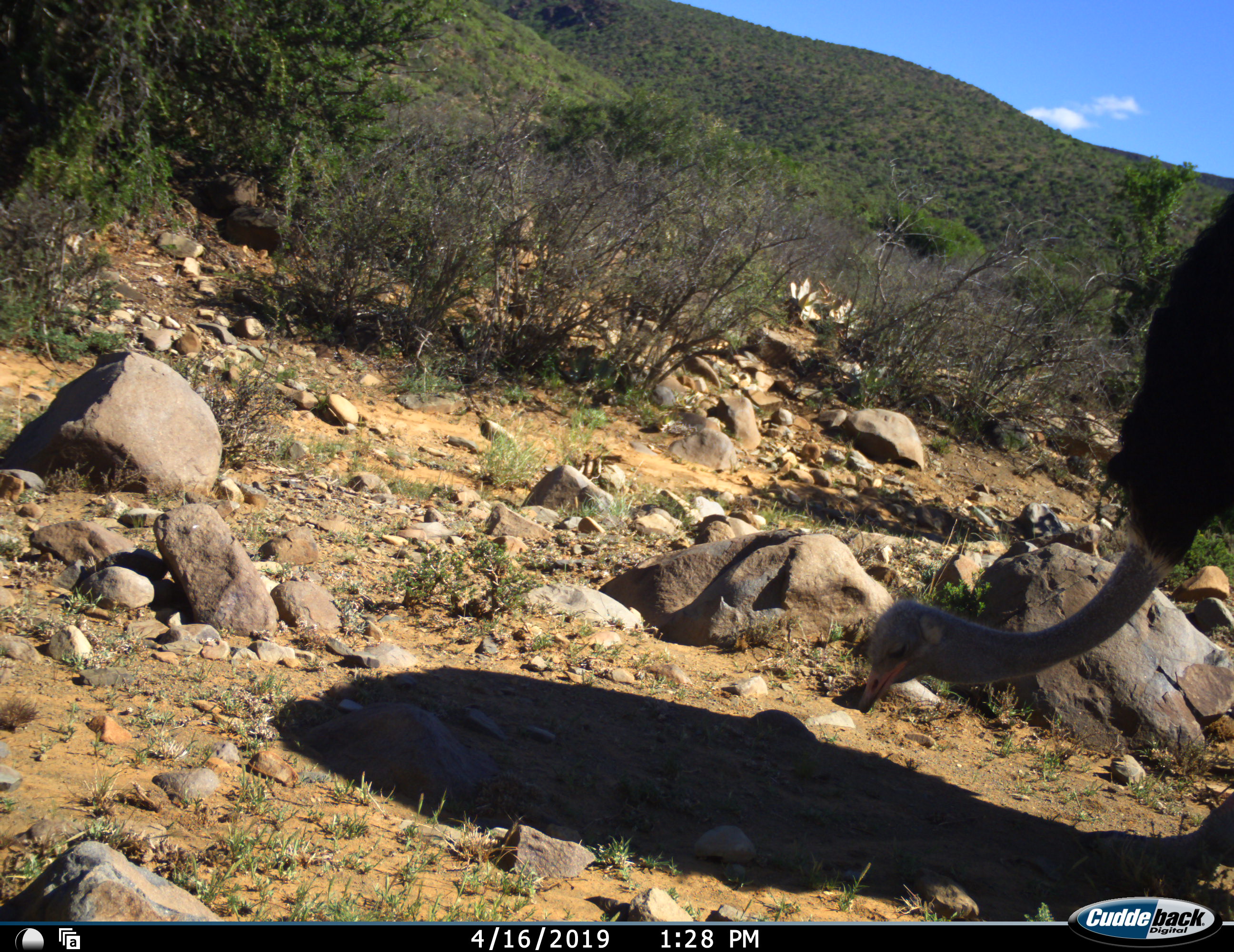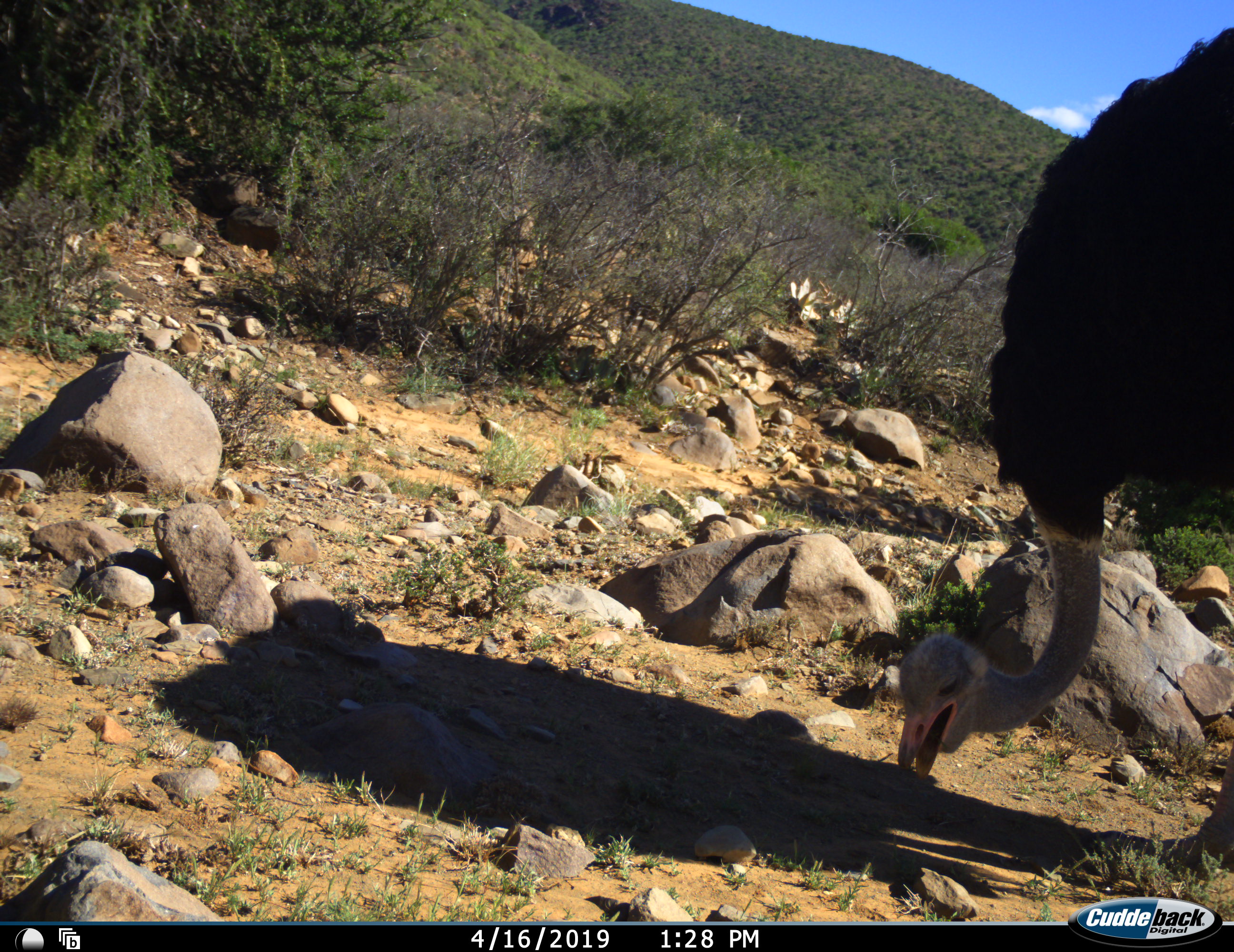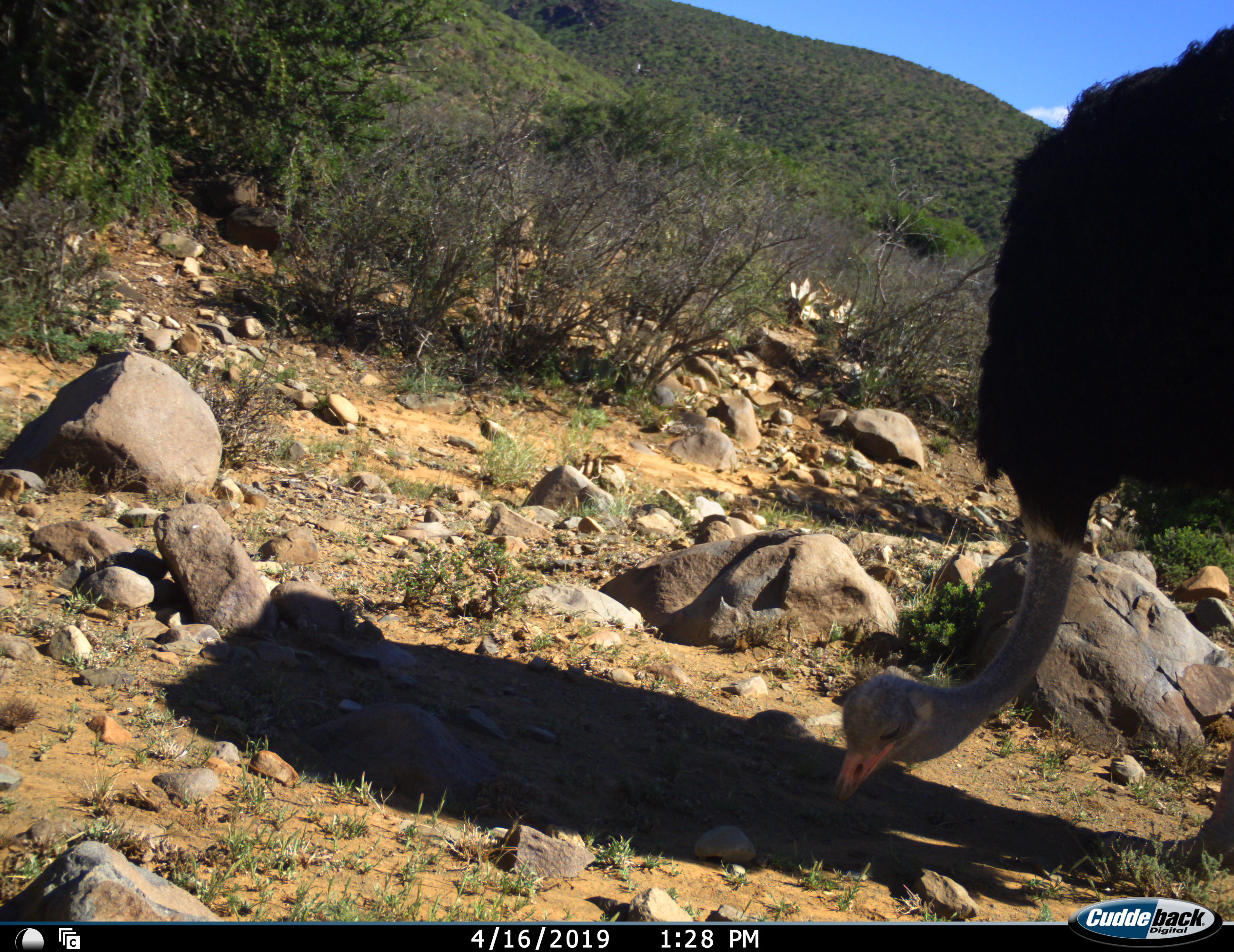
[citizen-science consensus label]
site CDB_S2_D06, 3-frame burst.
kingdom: Animalia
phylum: Chordata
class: Aves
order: Struthioniformes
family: Struthionidae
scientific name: Struthionidae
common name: ostrich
Ostrich (Struthionidae), count 1. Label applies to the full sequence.